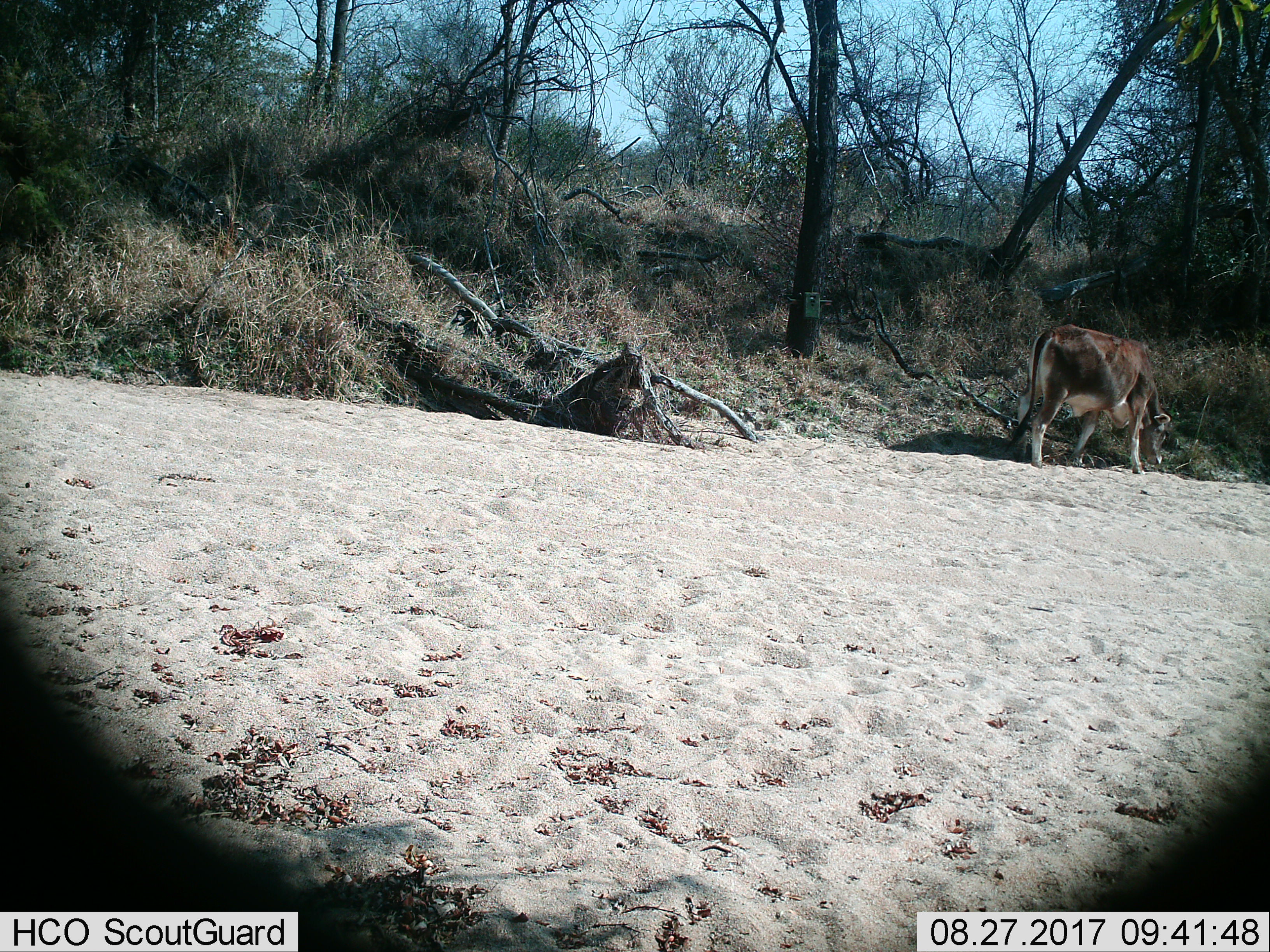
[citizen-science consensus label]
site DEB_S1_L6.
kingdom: Animalia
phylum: Chordata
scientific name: Vertebrata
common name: domestic animal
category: domesticanimal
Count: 1.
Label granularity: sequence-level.